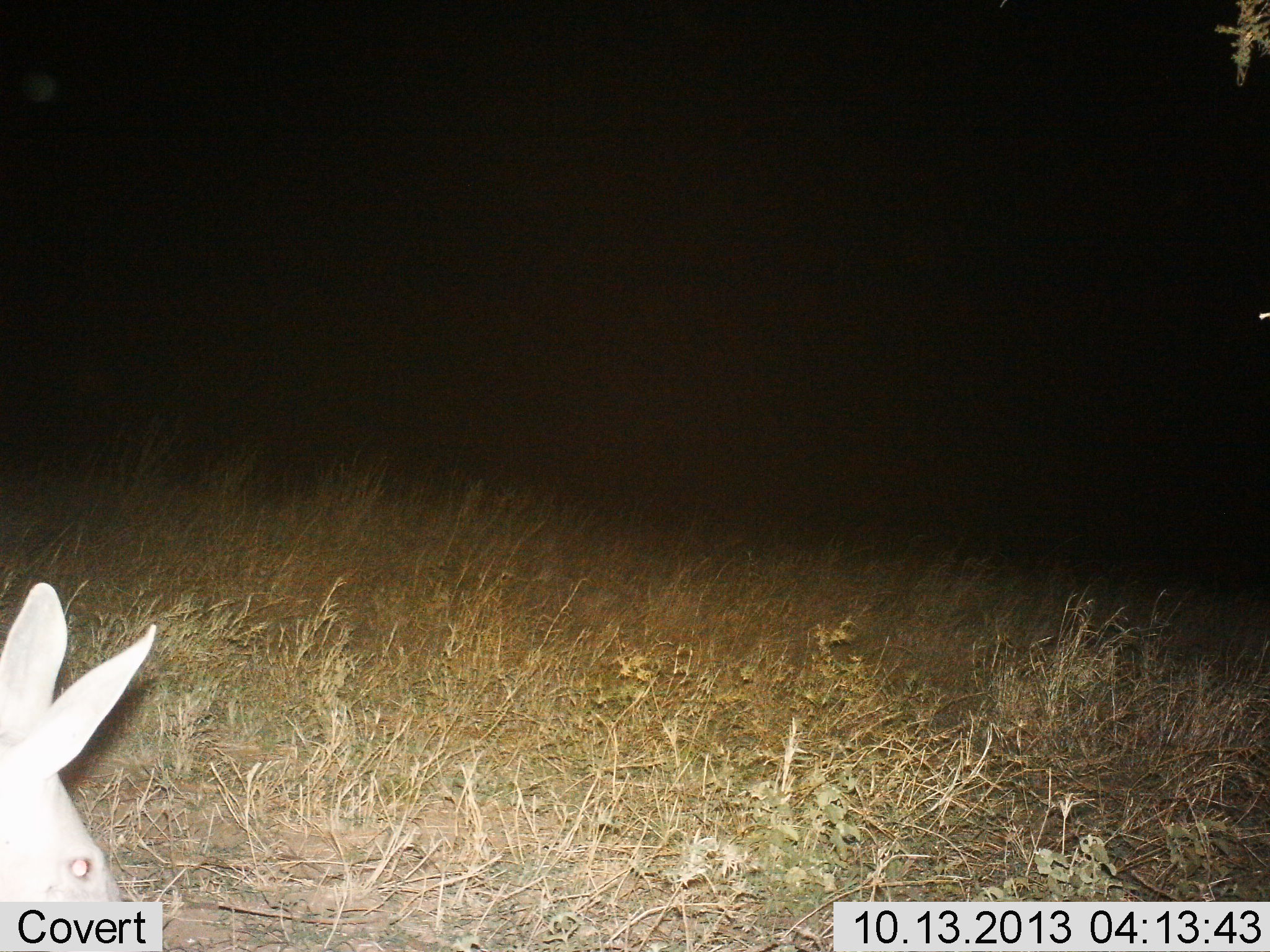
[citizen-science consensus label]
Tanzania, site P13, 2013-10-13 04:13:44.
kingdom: Animalia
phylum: Chordata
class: Mammalia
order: Tubulidentata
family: Orycteropodidae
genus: Orycteropus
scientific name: Orycteropus afer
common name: aardvark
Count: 1.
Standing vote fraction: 56%.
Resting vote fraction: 0%.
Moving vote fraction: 44%.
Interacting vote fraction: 6%.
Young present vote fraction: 0%.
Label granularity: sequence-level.